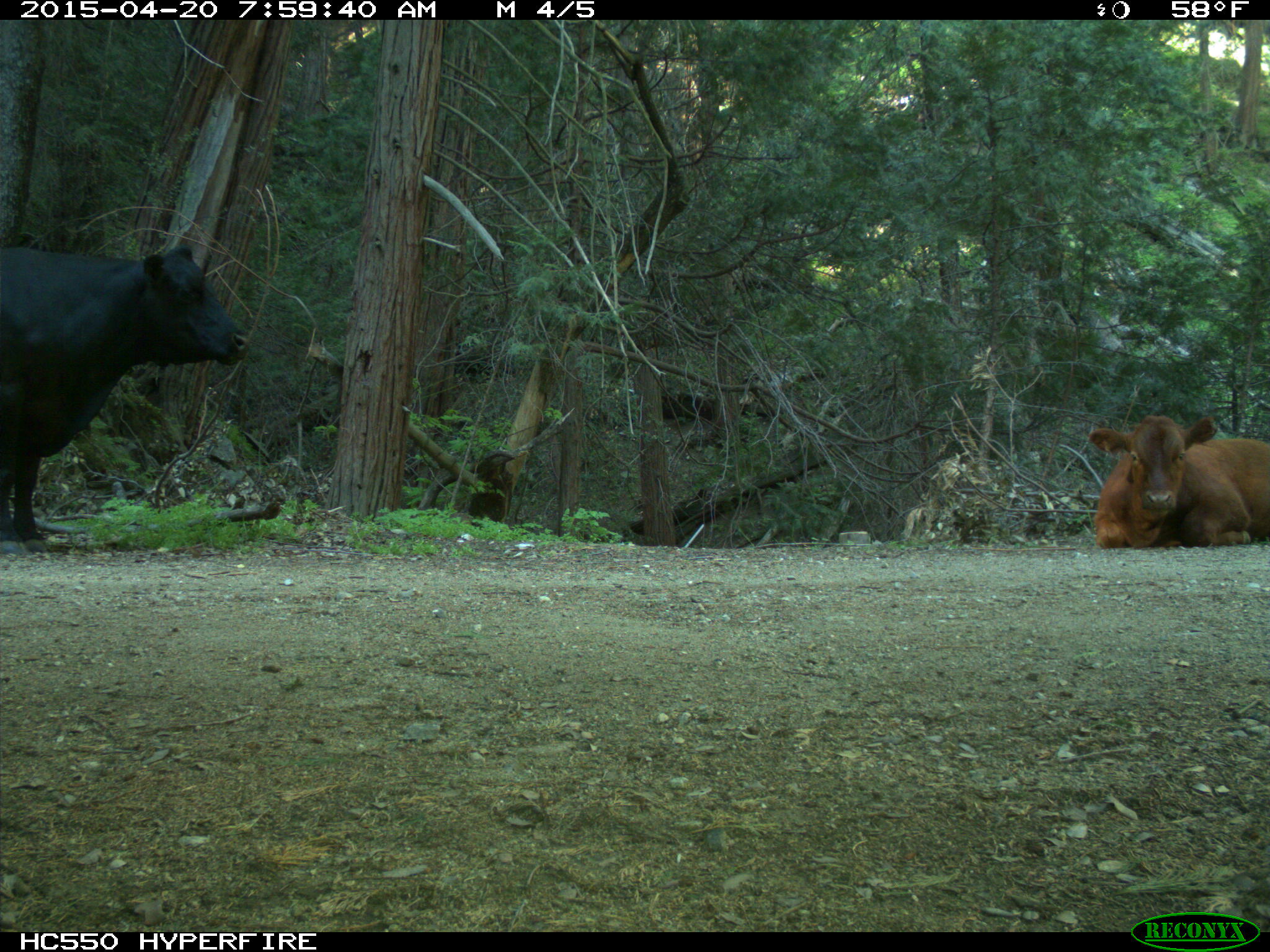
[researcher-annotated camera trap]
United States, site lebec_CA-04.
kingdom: Animalia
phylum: Chordata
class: Mammalia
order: Artiodactyla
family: Bovidae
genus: Bos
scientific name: Bos taurus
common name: domestic cow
Bos taurus (domestic cow).